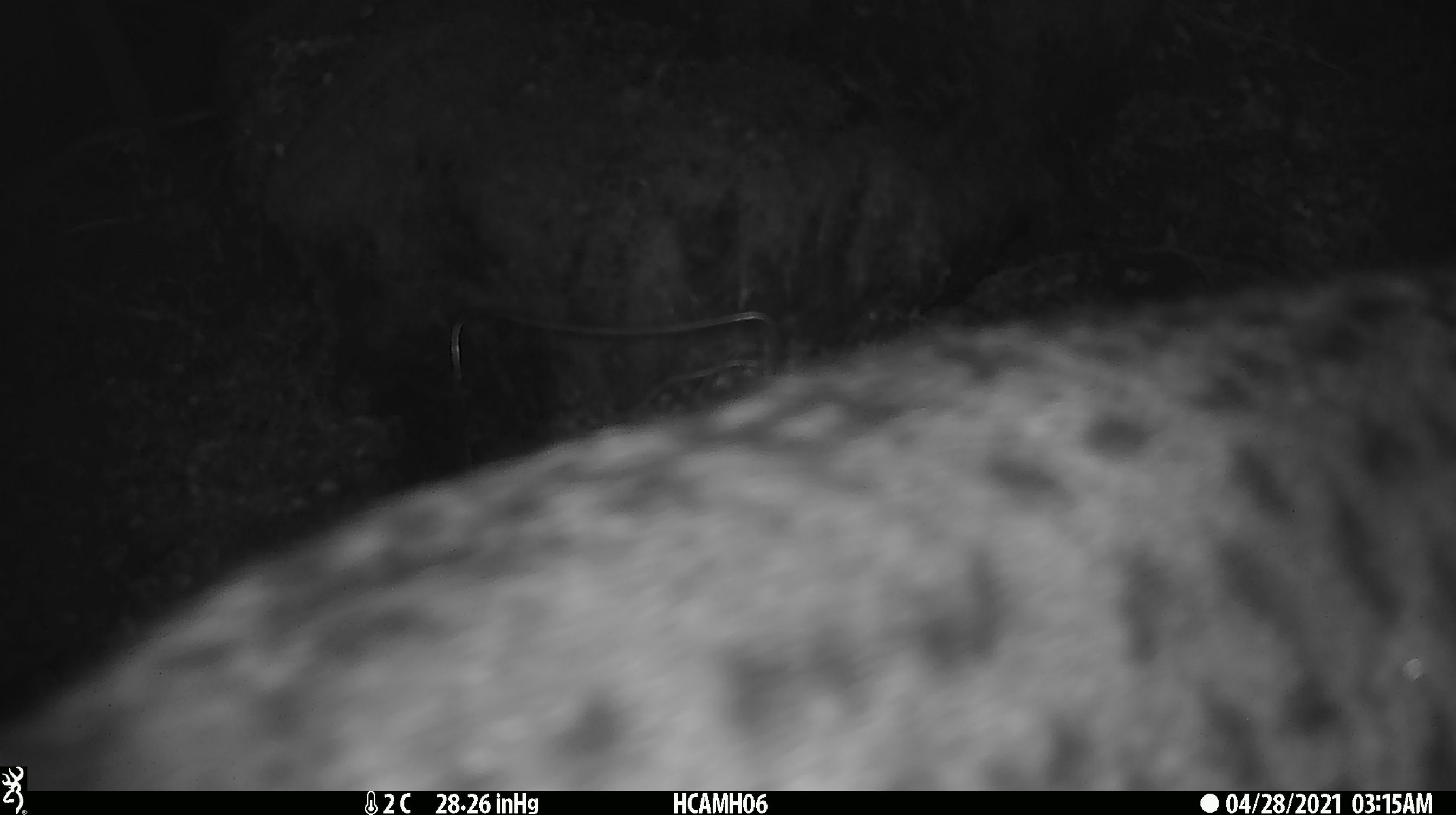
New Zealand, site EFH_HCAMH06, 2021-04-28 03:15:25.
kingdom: Animalia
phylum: Chordata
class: Mammalia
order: Carnivora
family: Felidae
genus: Felis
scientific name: Felis catus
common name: domestic cat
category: cat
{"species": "cat (domestic cat) (Felis catus)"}